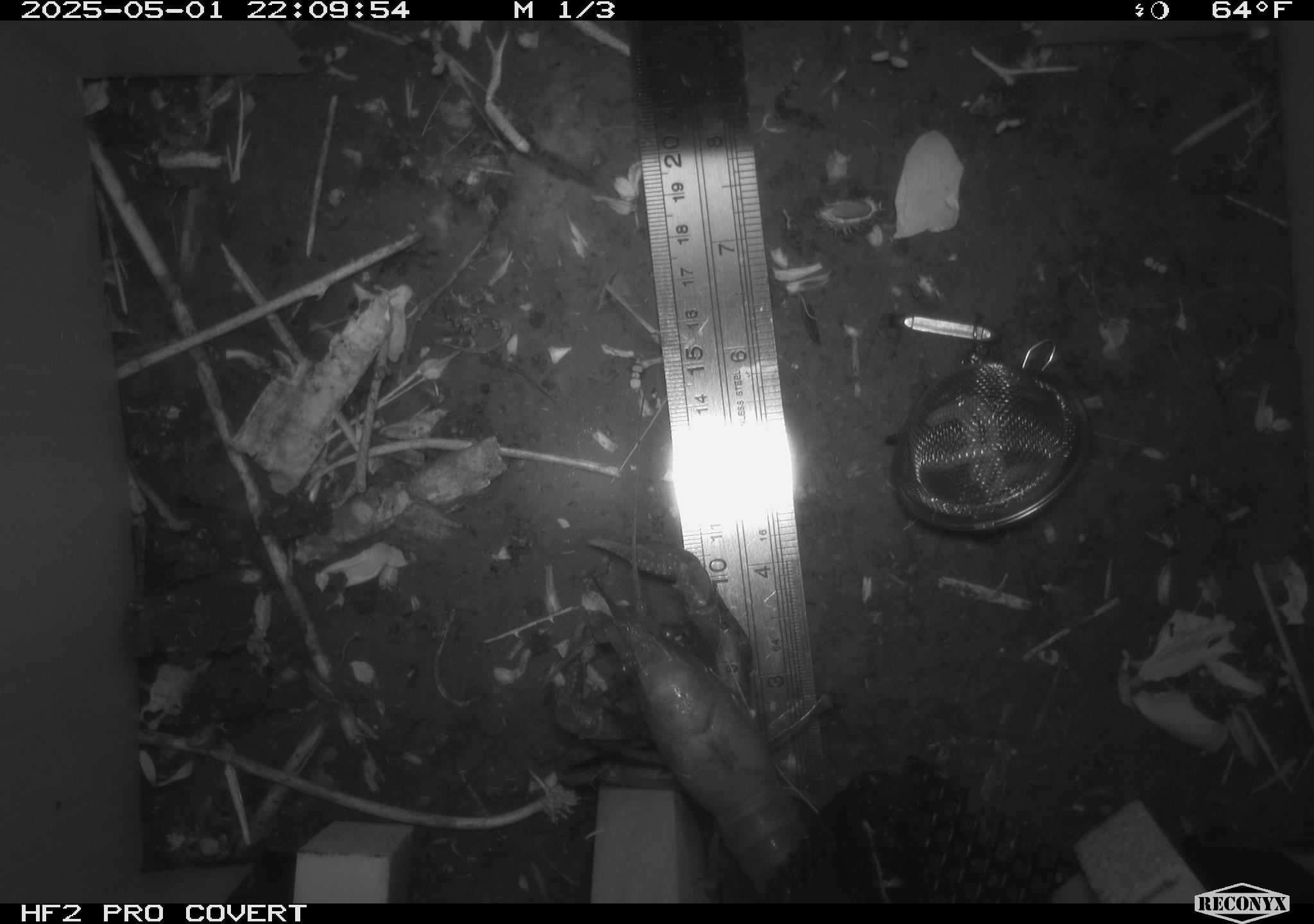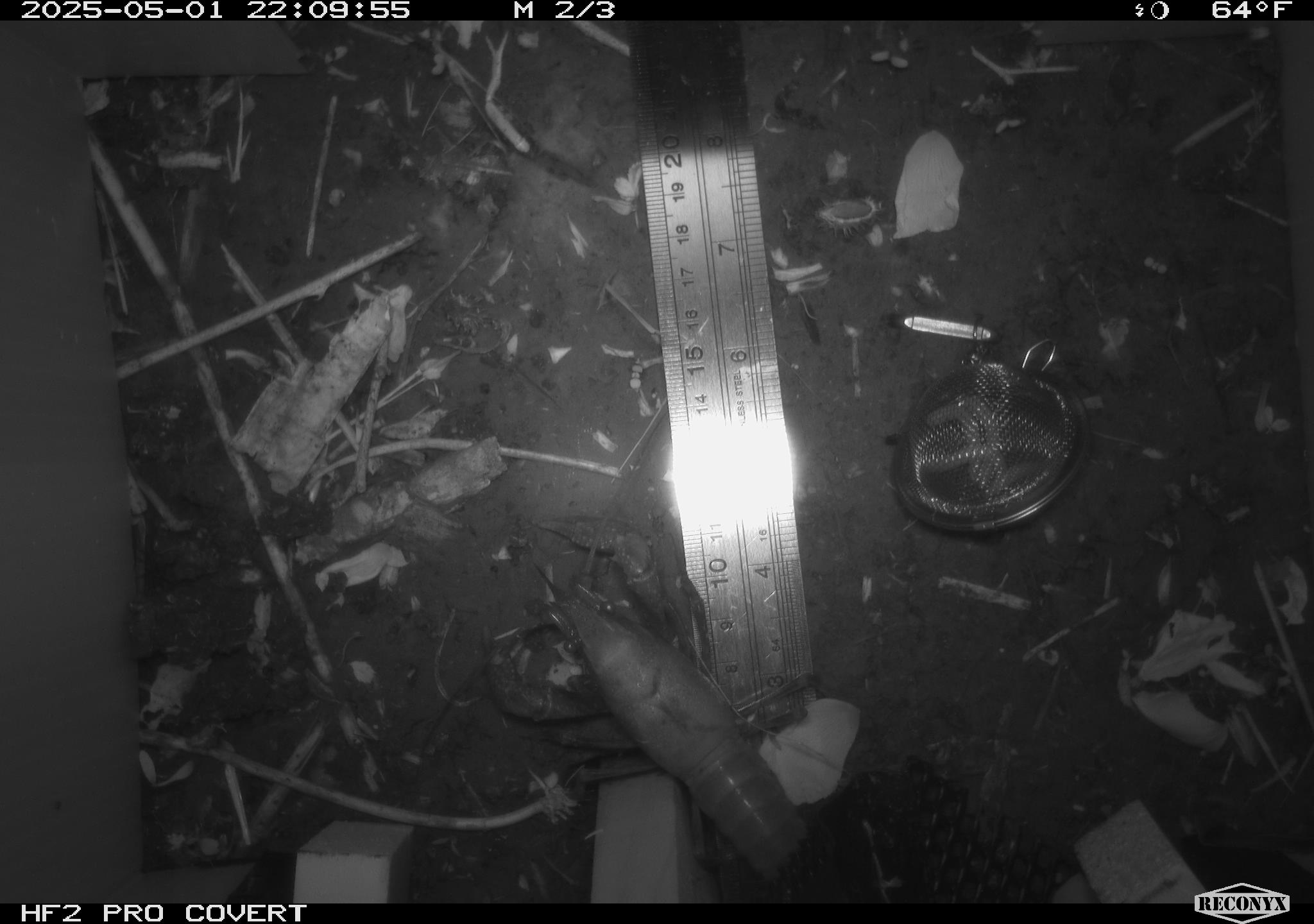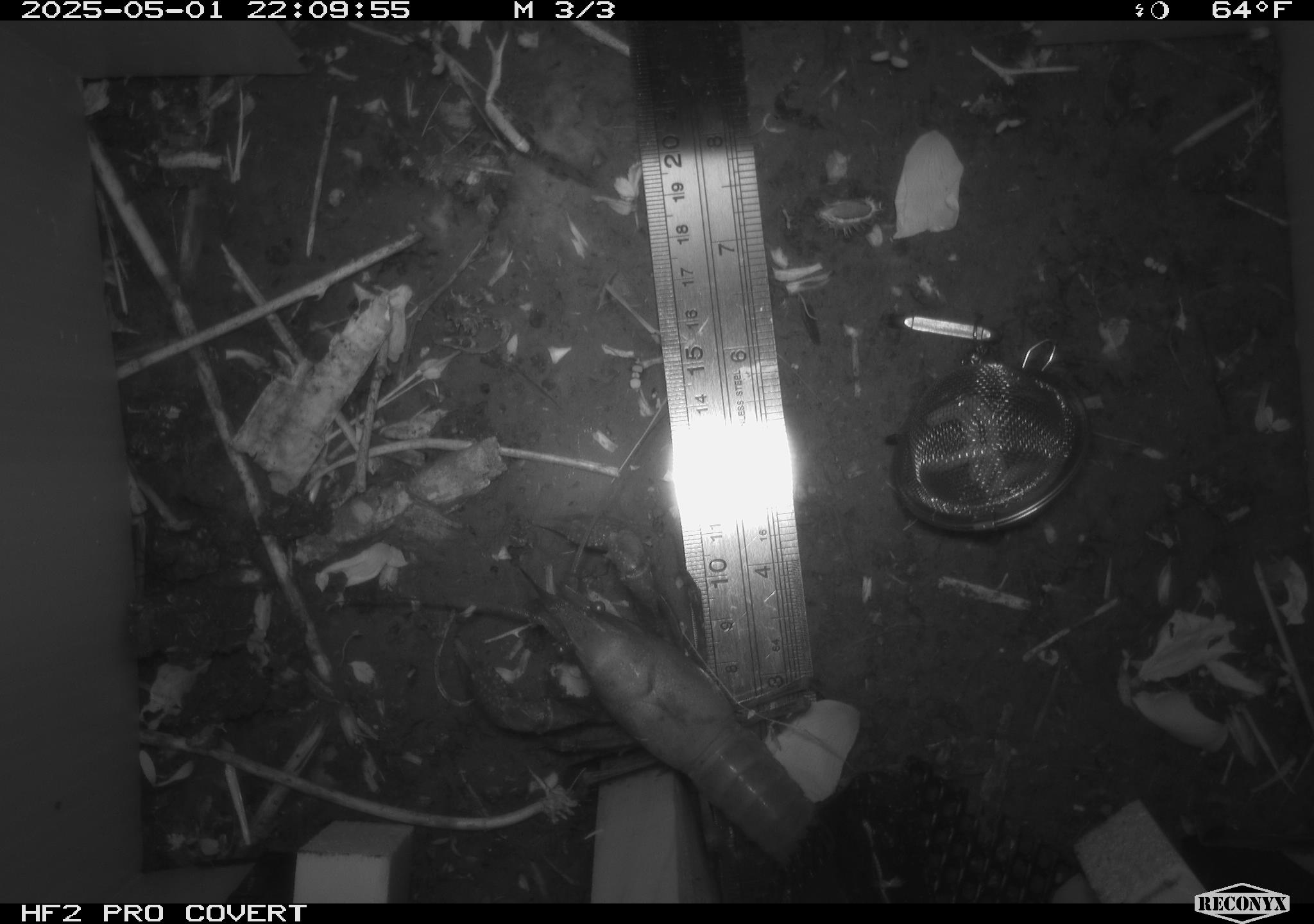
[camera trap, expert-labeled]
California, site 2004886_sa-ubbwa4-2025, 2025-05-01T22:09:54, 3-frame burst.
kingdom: Animalia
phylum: Arthropoda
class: Malacostraca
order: Decapoda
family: Palinuridae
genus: Jasus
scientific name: Jasus edwardsii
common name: crayfish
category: crayfish species